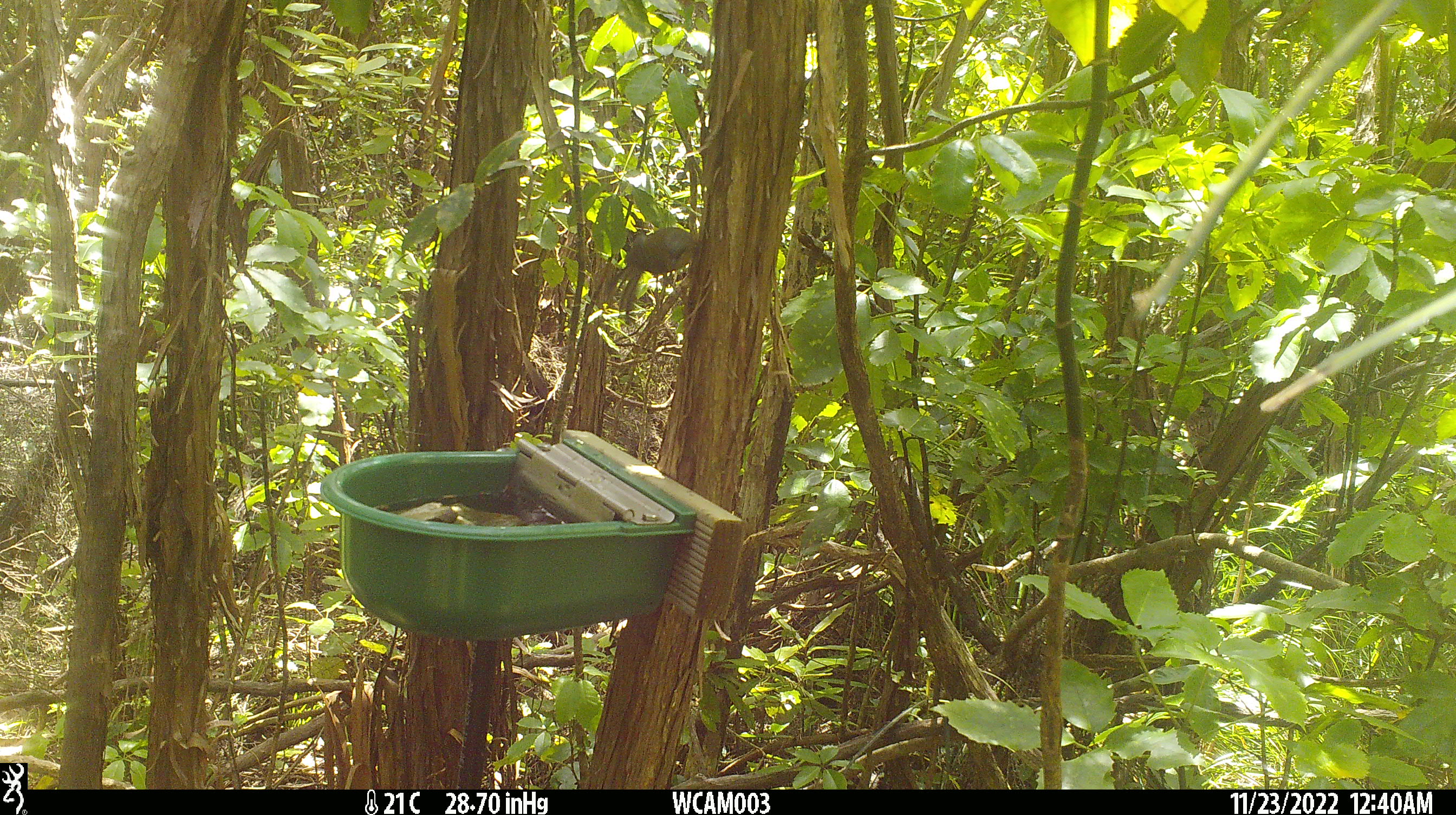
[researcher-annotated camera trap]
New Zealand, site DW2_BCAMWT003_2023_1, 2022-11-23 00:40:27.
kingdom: Animalia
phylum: Chordata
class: Aves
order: Passeriformes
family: Meliphagidae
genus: Anthornis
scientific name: Anthornis melanura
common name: new zealand bellbird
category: bellbird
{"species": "bellbird (new zealand bellbird) (Anthornis melanura)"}